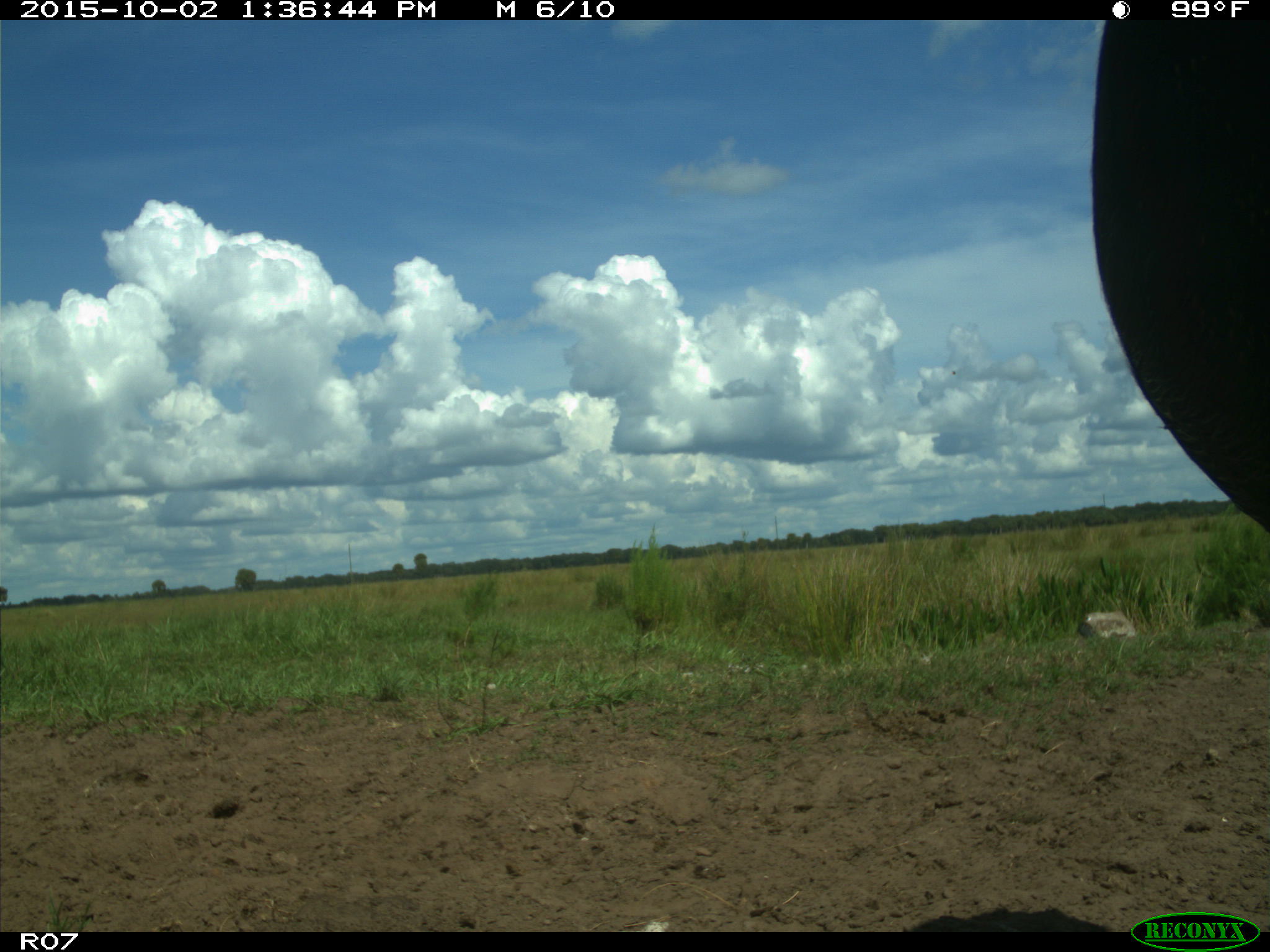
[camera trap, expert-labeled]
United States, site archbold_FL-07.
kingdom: Animalia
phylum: Chordata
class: Mammalia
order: Artiodactyla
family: Bovidae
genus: Bos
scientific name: Bos taurus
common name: domestic cow